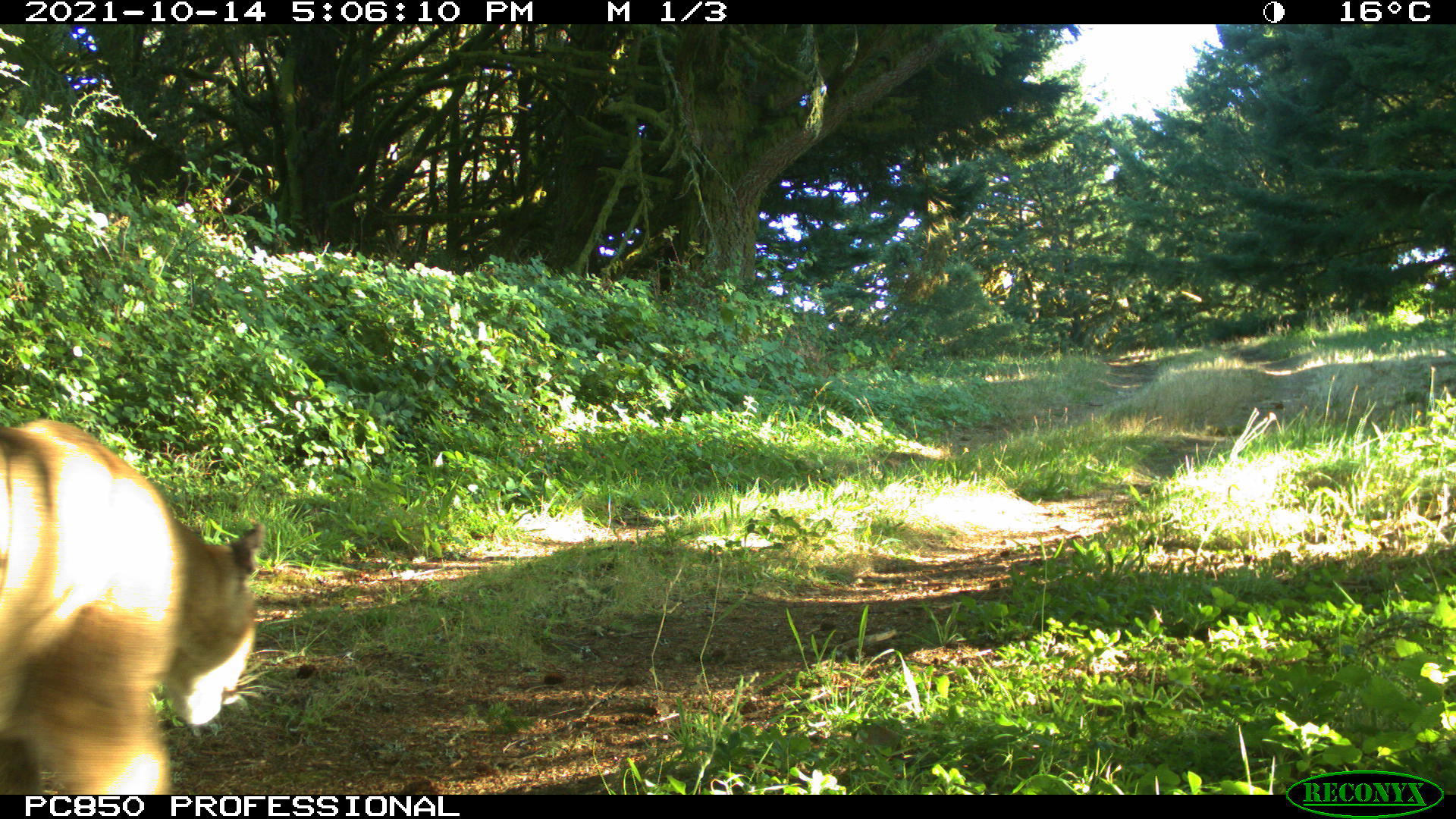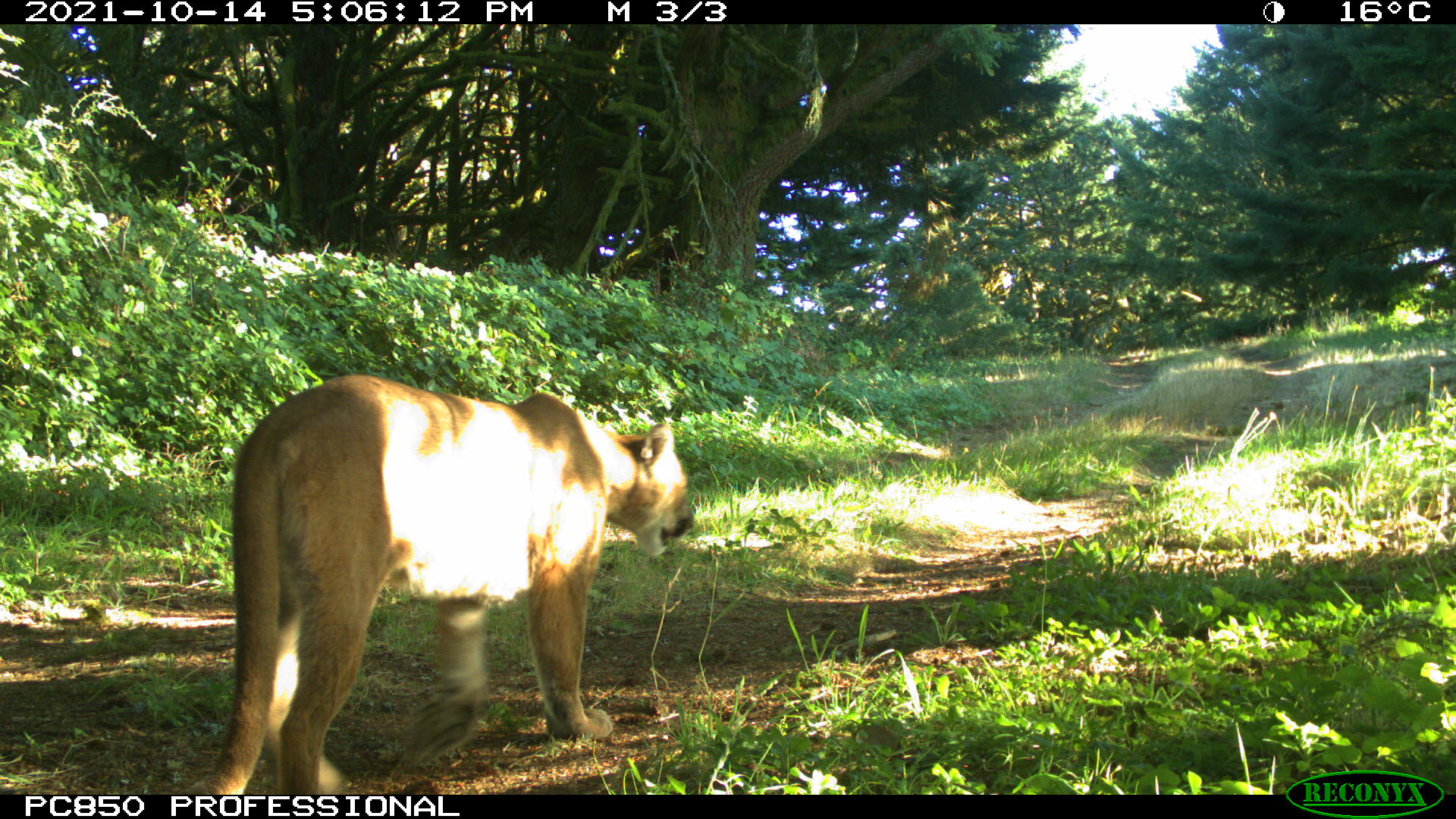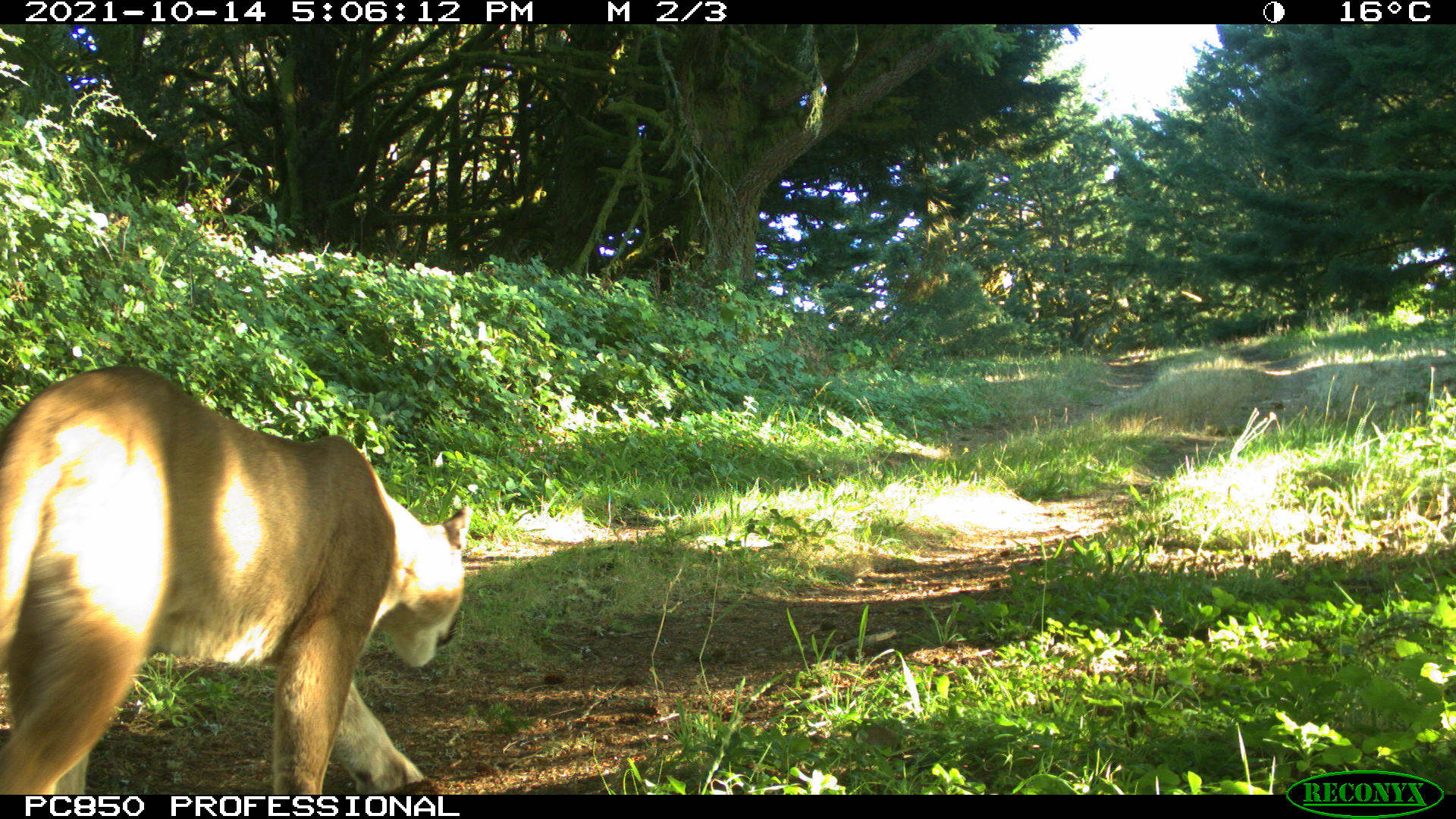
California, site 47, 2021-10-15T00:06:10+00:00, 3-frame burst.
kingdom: Animalia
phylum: Chordata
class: Mammalia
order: Carnivora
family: Felidae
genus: Puma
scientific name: Puma concolor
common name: puma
Puma (Puma concolor).